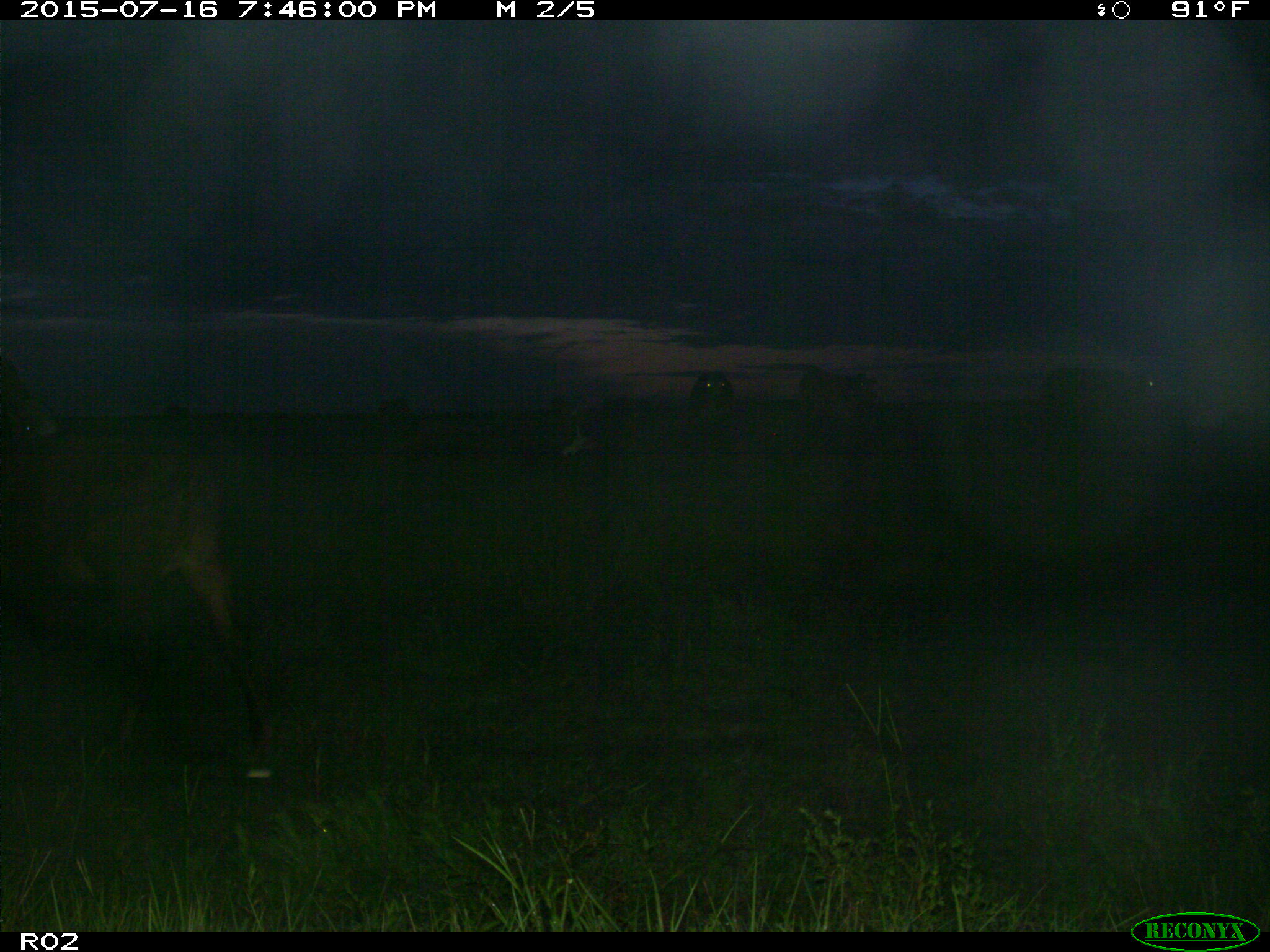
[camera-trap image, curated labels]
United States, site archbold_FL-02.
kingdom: Animalia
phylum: Chordata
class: Mammalia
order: Artiodactyla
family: Bovidae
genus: Bos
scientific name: Bos taurus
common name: domestic cow